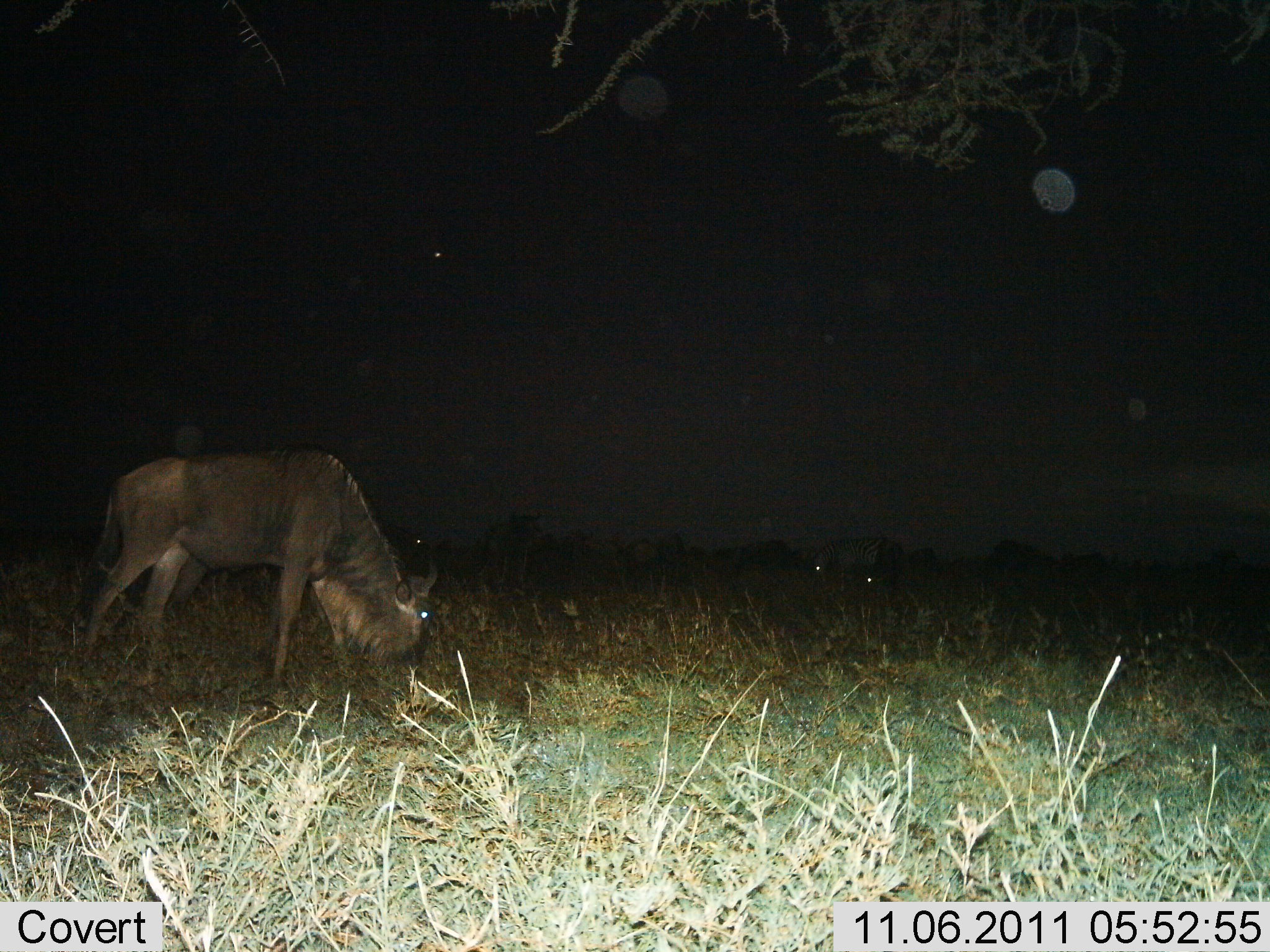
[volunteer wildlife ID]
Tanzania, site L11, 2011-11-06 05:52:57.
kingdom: Animalia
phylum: Chordata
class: Mammalia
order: Artiodactyla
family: Bovidae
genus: Connochaetes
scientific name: Connochaetes taurinus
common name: blue wildebeest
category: wildebeest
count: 1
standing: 12%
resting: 6%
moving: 0%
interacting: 0%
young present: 0%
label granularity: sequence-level